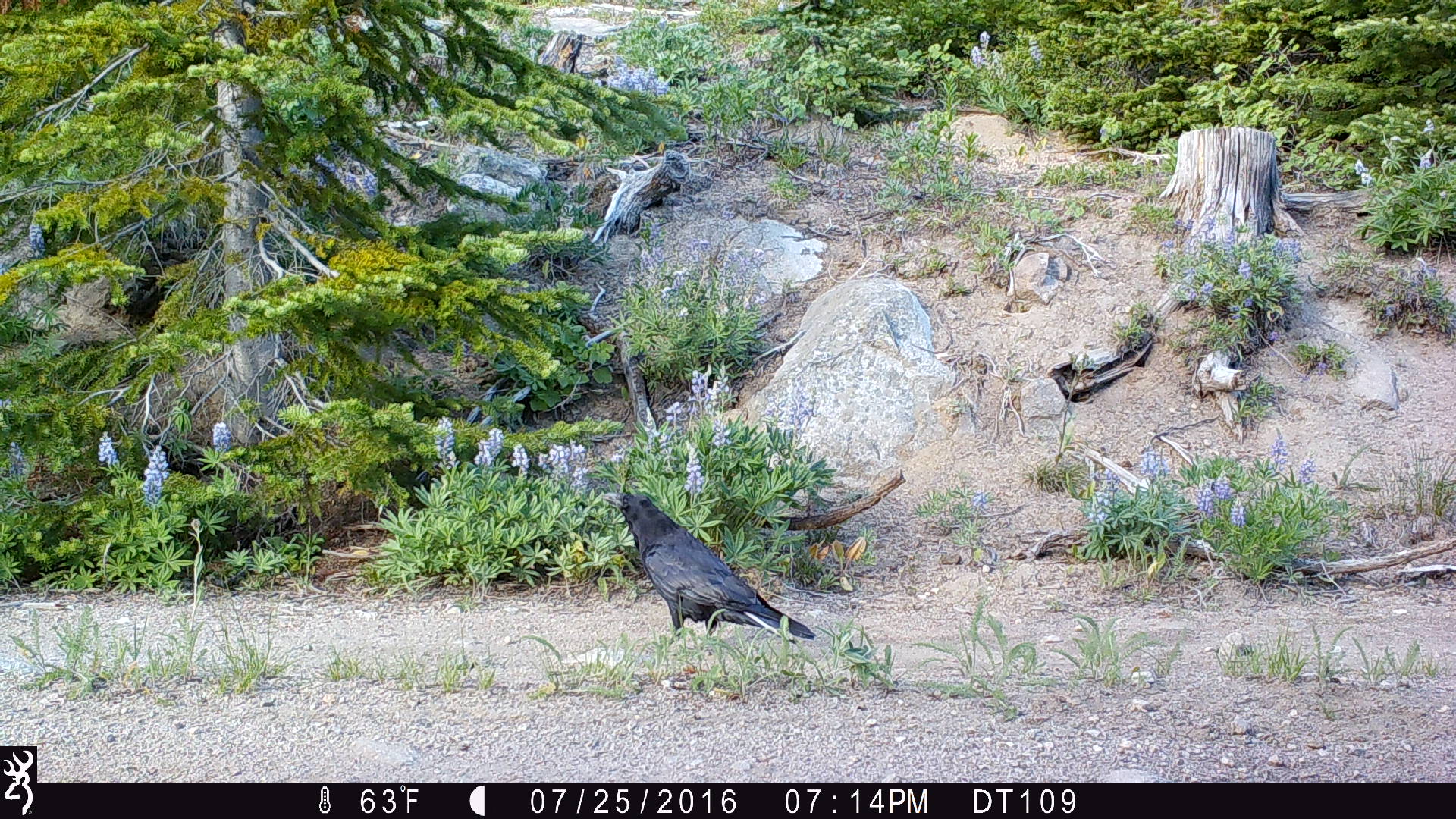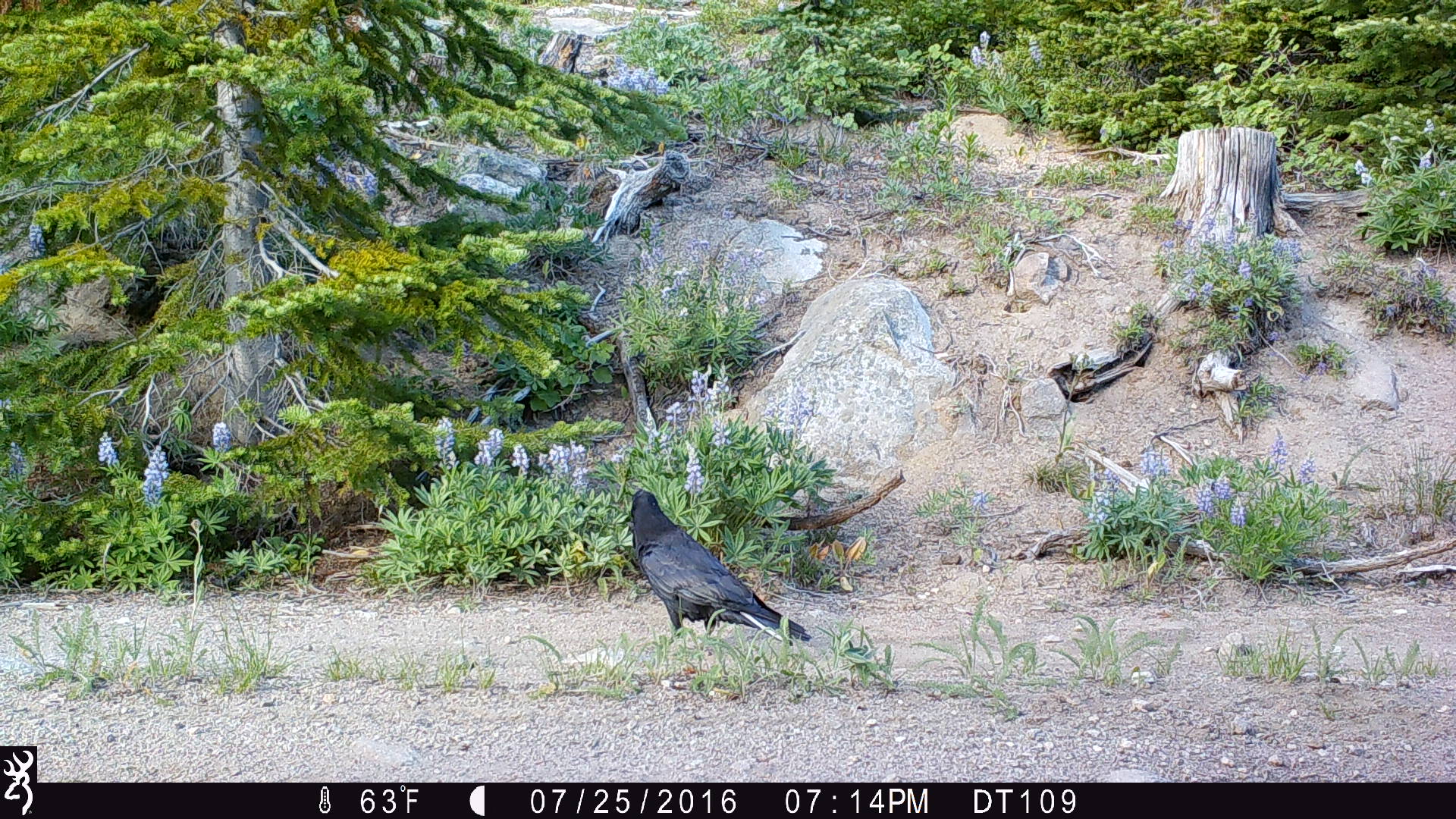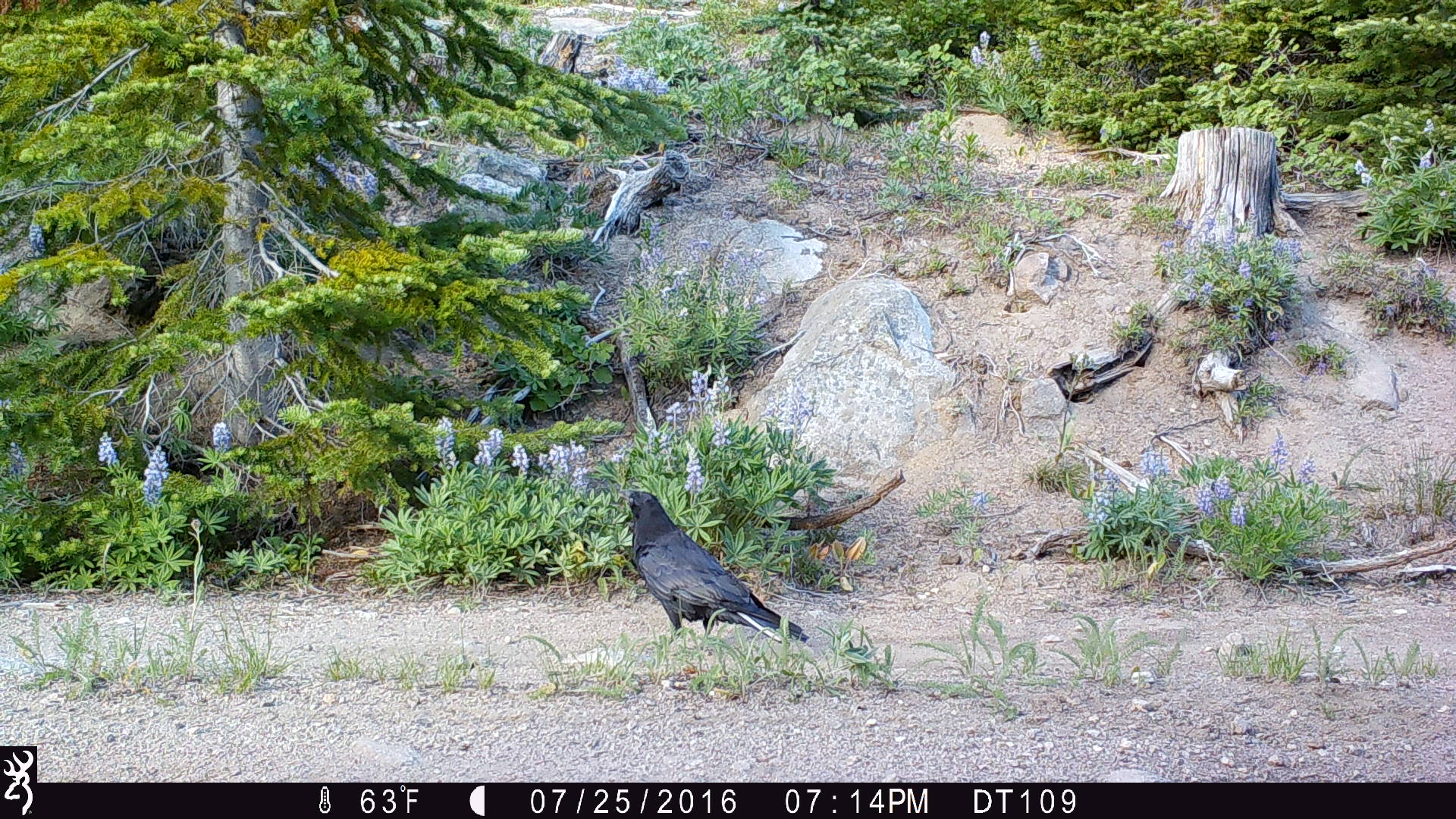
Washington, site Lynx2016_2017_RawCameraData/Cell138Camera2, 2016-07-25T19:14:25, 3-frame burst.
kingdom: Animalia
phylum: Chordata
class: Aves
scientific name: Aves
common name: birds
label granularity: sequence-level